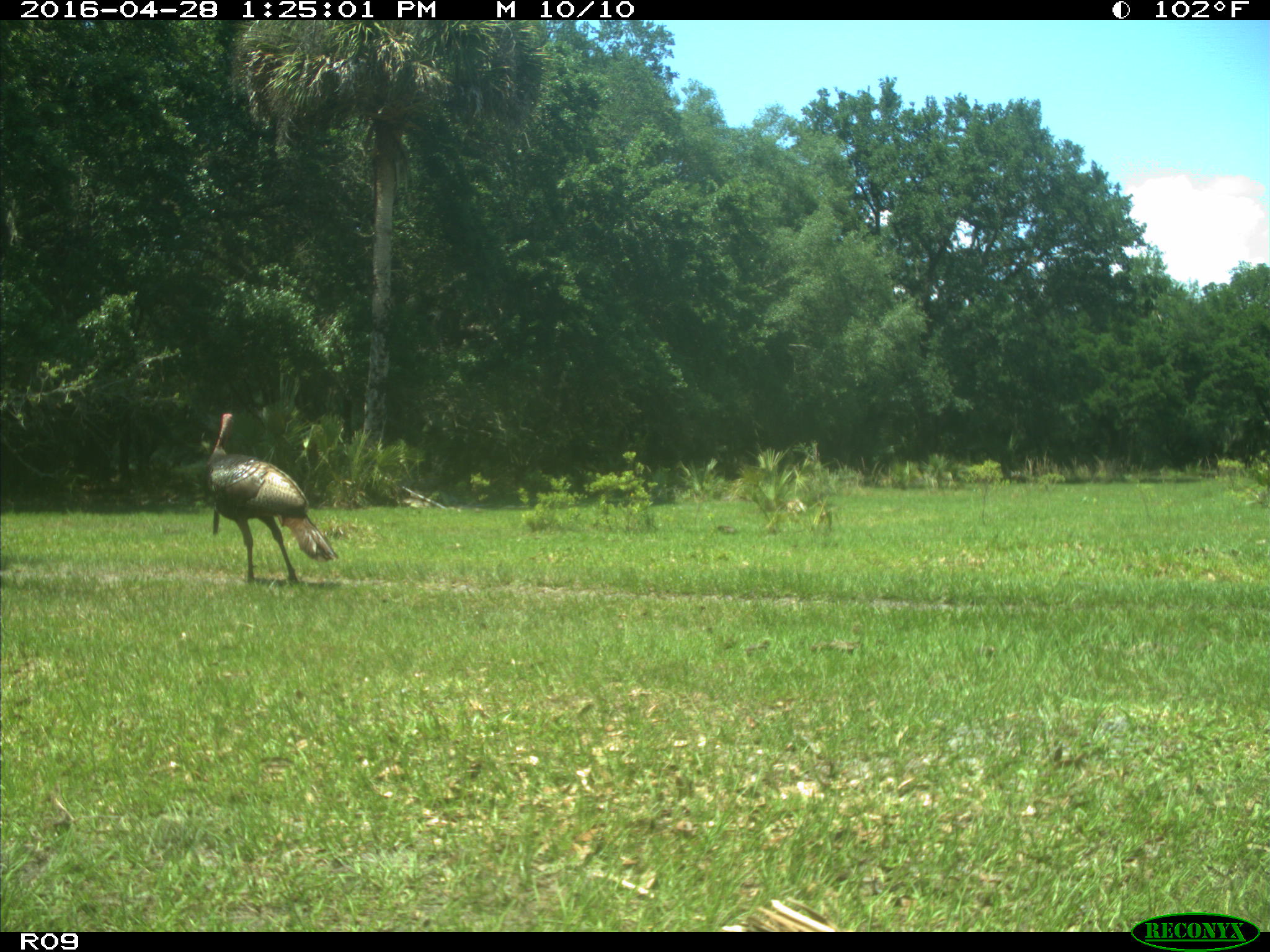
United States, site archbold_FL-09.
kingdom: Animalia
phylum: Chordata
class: Aves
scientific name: Aves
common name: birds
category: unidentified bird